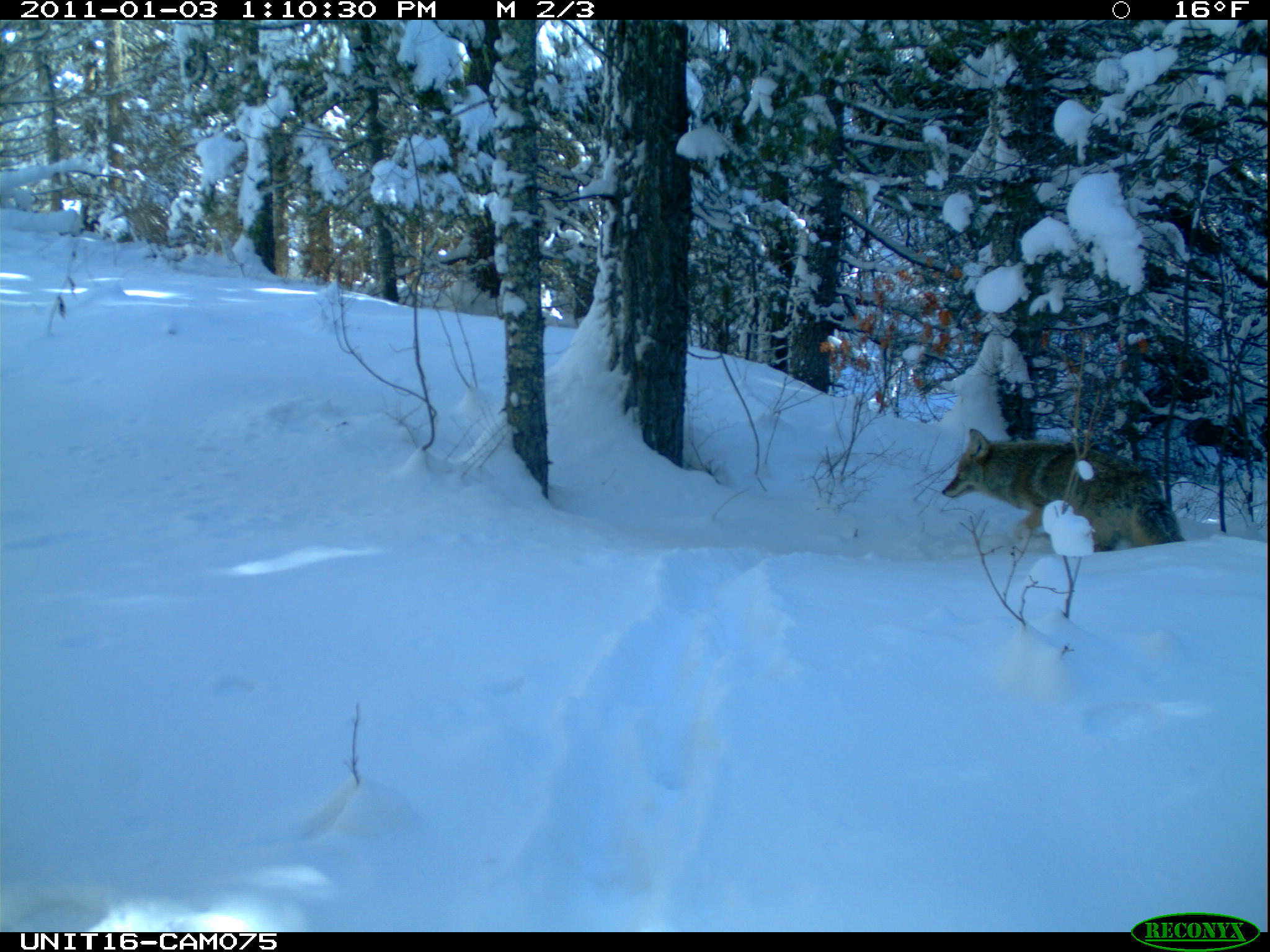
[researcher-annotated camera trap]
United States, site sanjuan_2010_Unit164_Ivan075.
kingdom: Animalia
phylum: Chordata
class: Mammalia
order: Carnivora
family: Canidae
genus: Canis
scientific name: Canis latrans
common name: coyote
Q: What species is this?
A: Canis latrans (coyote).